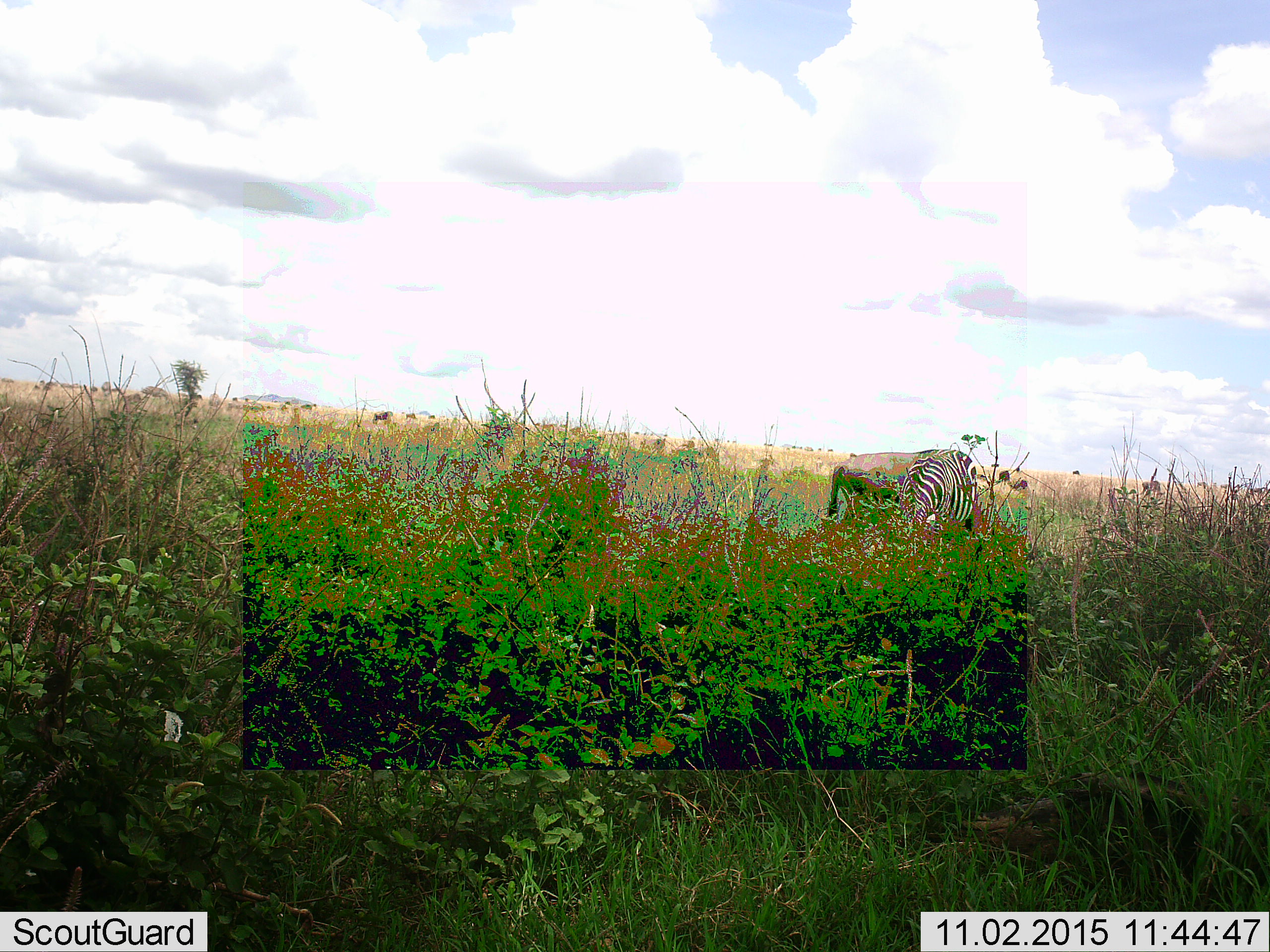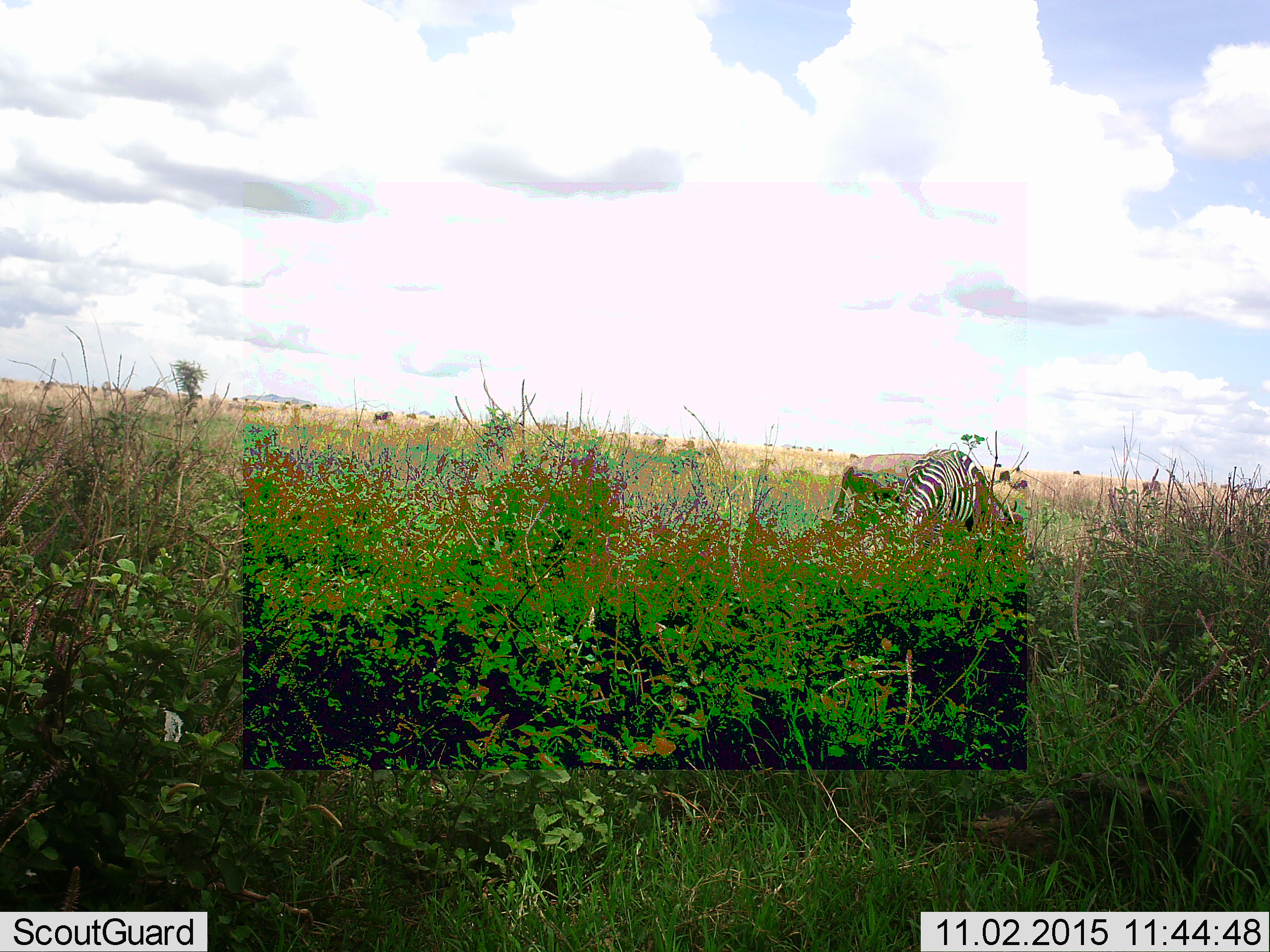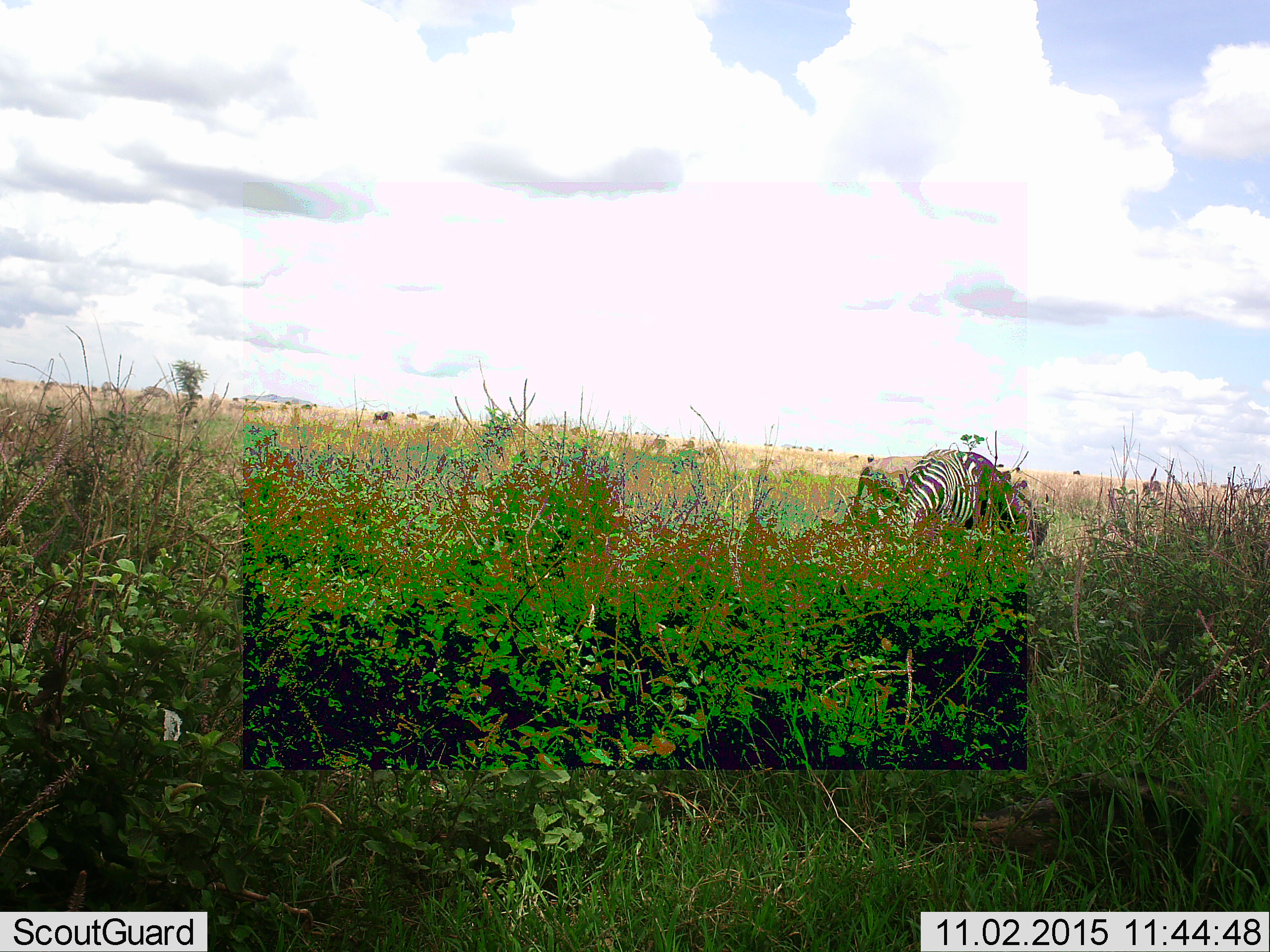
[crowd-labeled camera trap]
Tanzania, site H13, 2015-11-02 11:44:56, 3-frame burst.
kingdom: Animalia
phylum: Chordata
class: Mammalia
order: Perissodactyla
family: Equidae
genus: Equus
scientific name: Equus quagga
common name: plains zebra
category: zebra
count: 1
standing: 12%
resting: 0%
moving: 12%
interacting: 12%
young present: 12%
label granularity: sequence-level